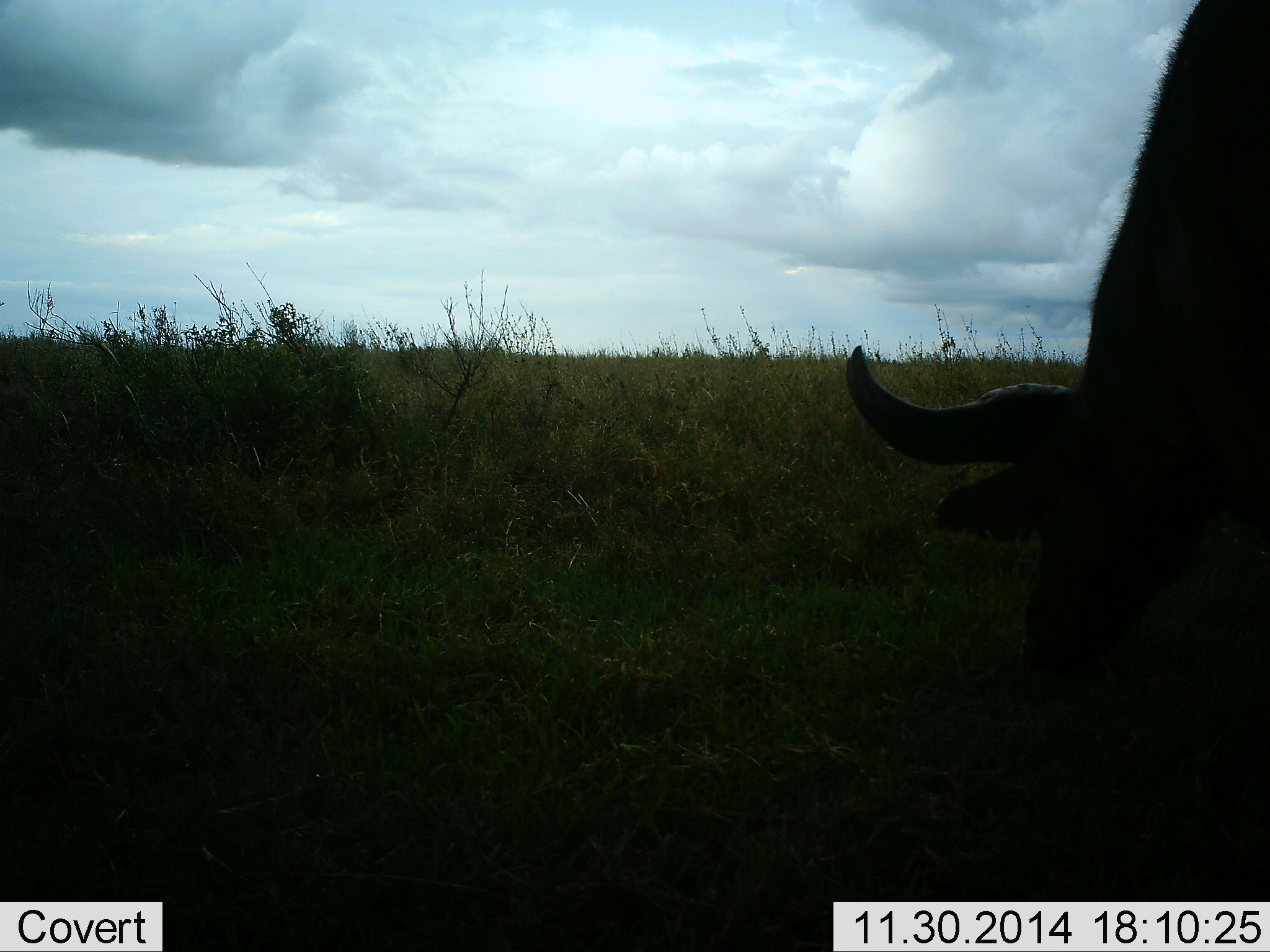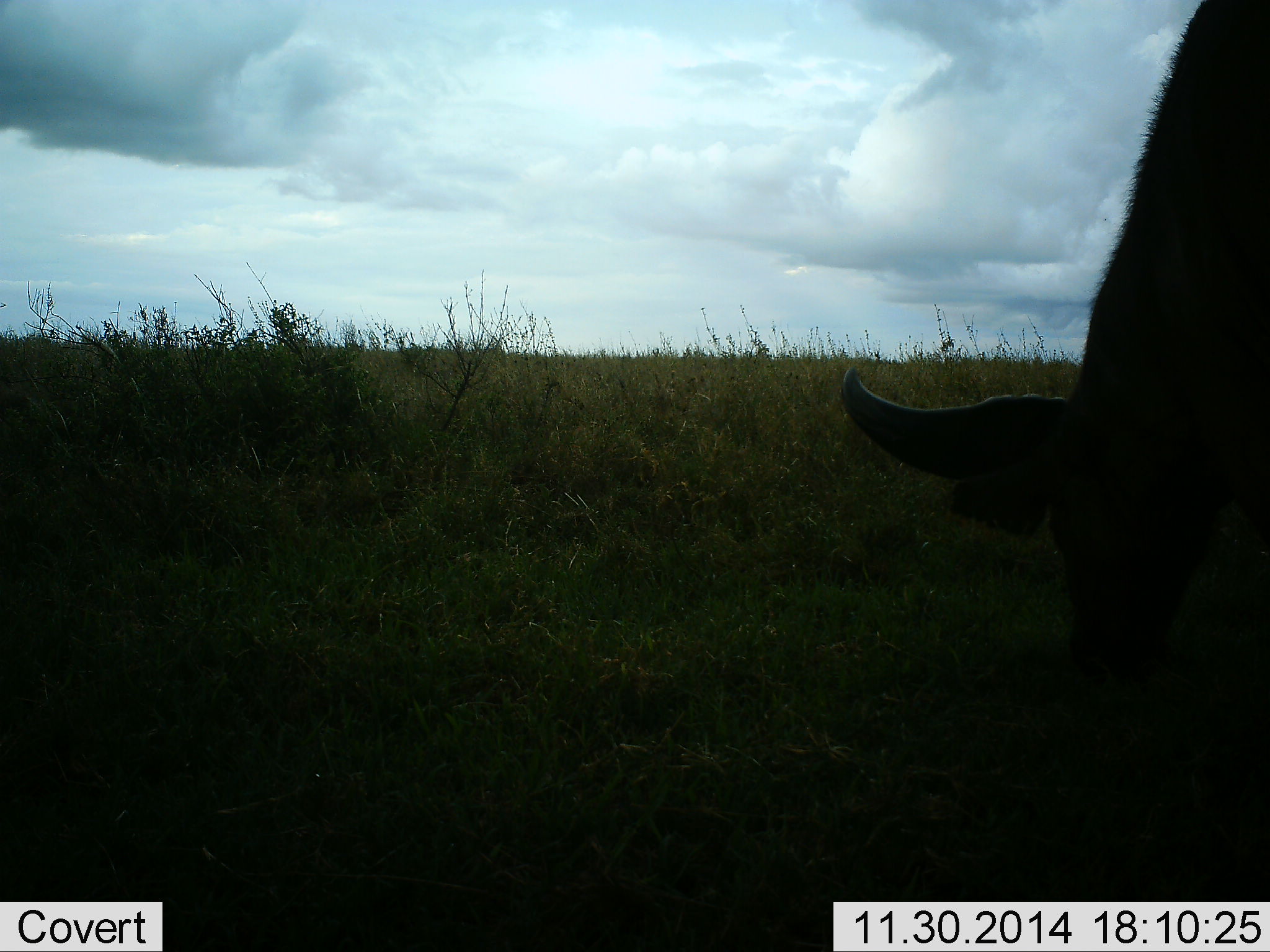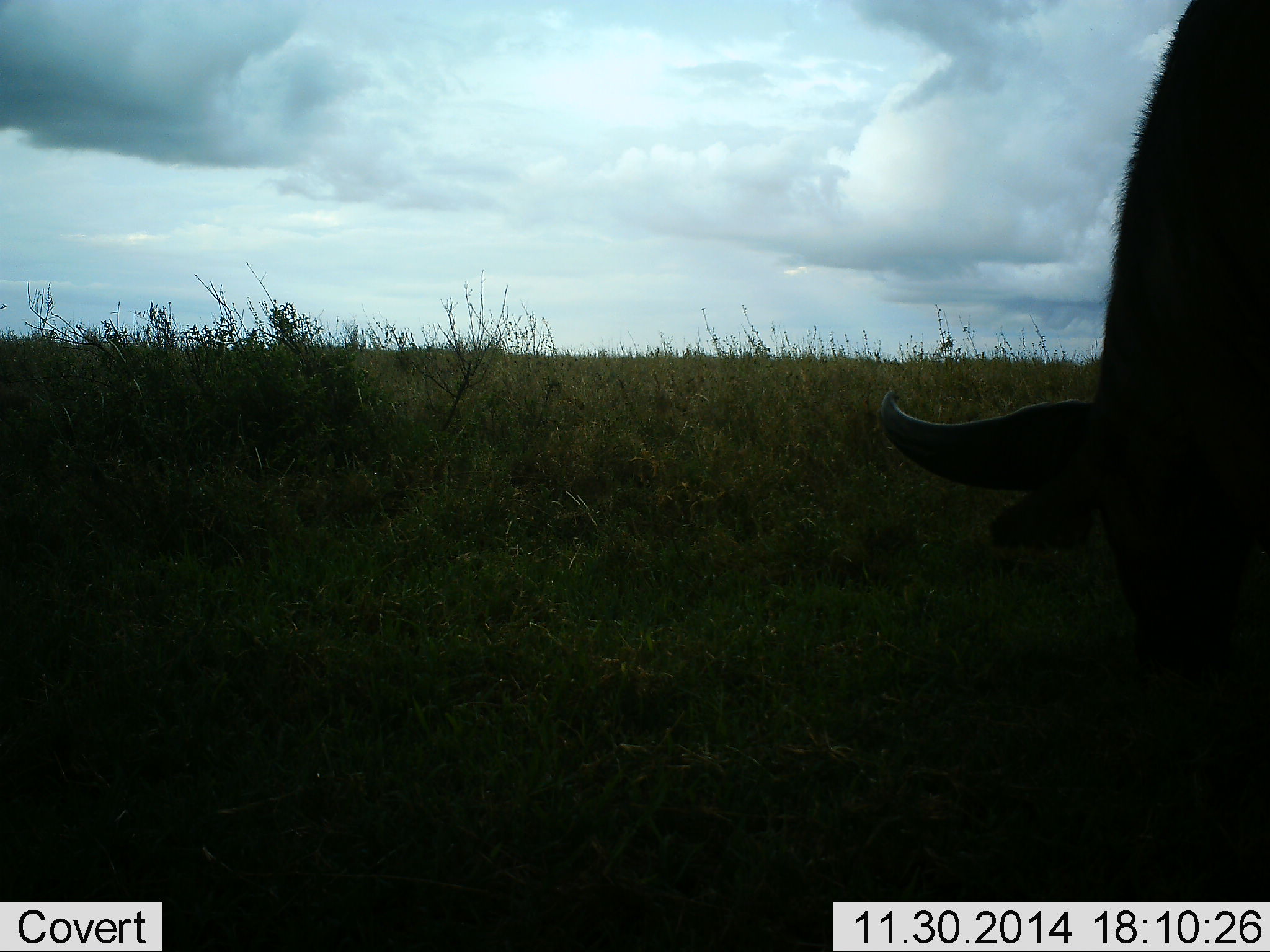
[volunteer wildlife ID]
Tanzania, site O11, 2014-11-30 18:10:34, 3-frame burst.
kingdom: Animalia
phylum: Chordata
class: Mammalia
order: Artiodactyla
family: Bovidae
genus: Syncerus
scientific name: Syncerus caffer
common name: cape buffalo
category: buffalo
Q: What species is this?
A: Buffalo (cape buffalo) (Syncerus caffer).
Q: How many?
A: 1.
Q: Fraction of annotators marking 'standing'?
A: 10%.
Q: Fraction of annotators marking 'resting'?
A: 0%.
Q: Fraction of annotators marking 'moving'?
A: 0%.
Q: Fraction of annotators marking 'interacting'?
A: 0%.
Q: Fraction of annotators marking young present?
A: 0%.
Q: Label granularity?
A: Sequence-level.